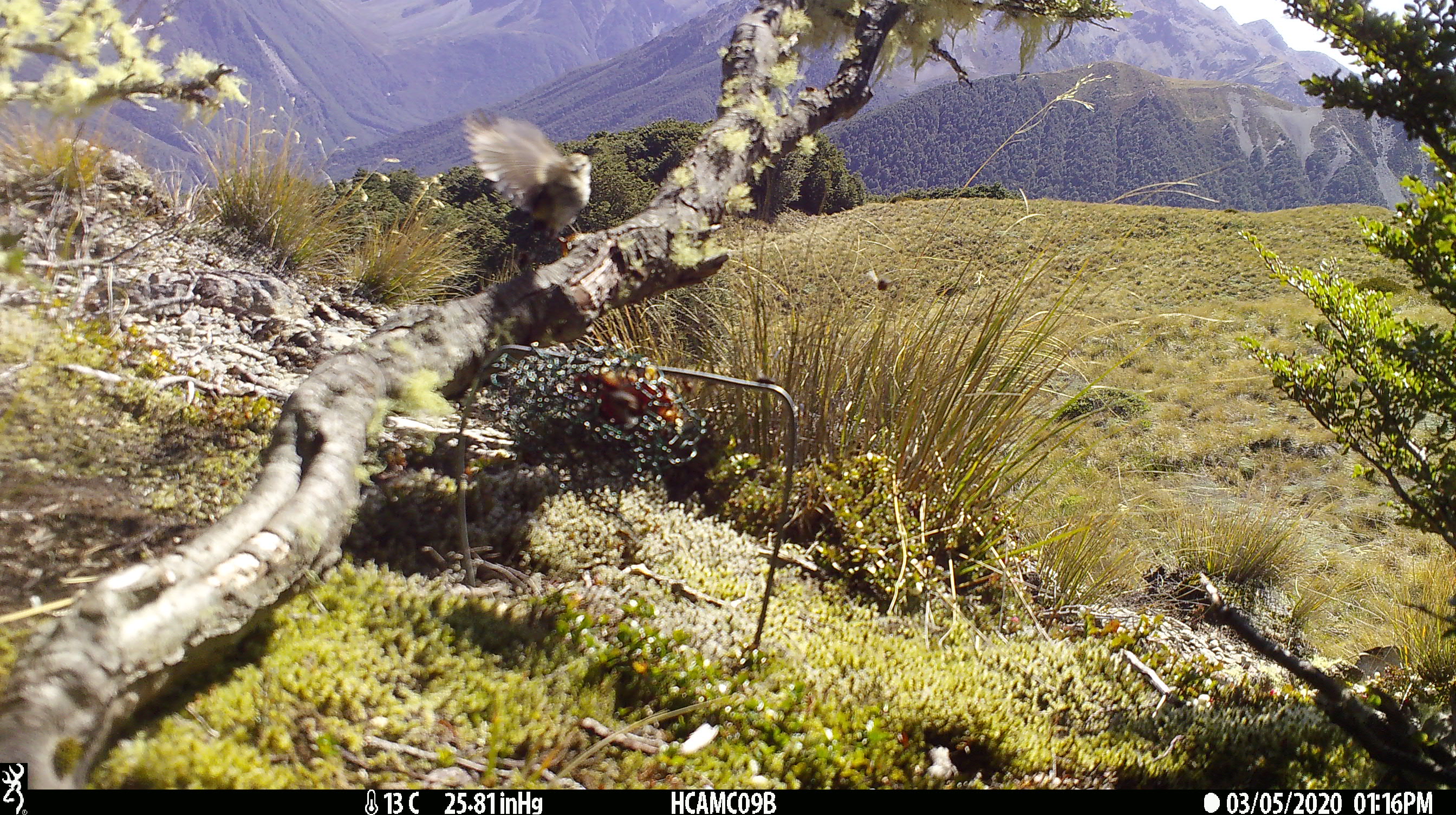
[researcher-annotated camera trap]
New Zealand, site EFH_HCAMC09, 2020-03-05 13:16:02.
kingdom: Animalia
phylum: Chordata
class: Aves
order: Passeriformes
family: Acanthisittidae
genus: Acanthisitta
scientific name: Acanthisitta chloris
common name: rifleman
Rifleman (Acanthisitta chloris).